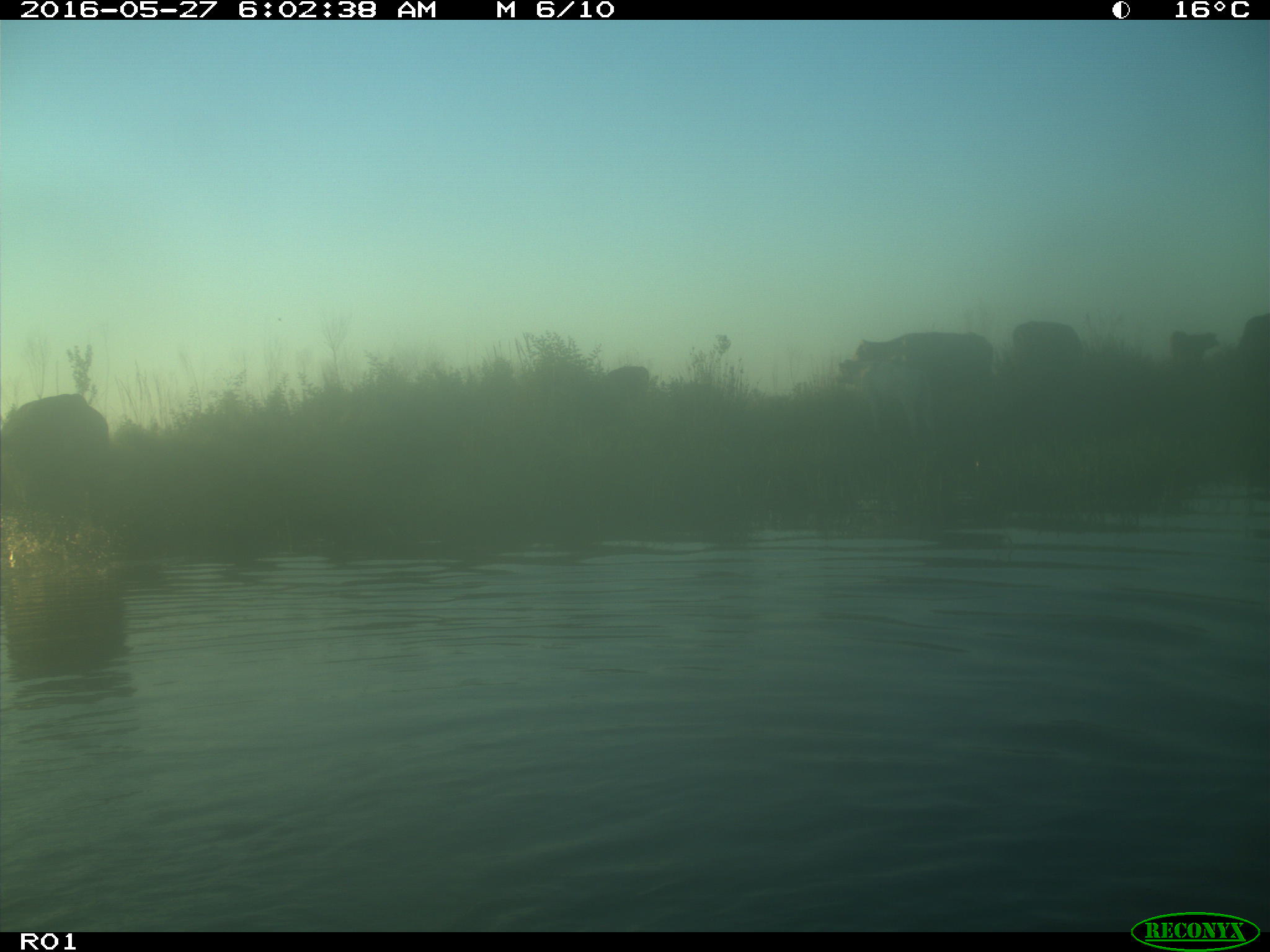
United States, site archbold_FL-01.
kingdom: Animalia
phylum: Chordata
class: Mammalia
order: Artiodactyla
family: Bovidae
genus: Bos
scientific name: Bos taurus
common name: domestic cow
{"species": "Bos taurus (domestic cow)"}